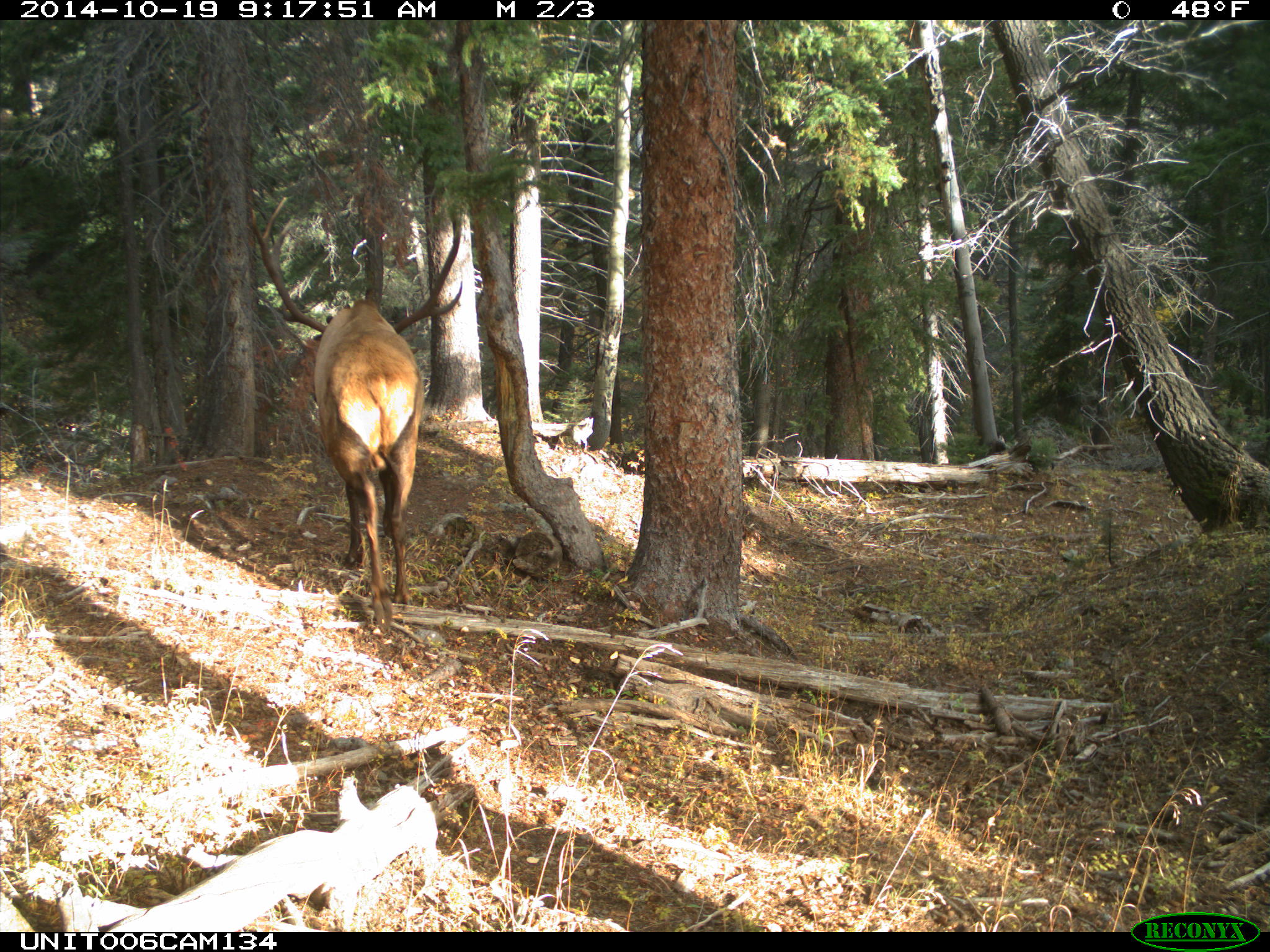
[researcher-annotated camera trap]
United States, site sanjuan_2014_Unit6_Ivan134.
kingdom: Animalia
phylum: Chordata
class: Mammalia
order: Artiodactyla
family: Cervidae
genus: Cervus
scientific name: Cervus elaphus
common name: red deer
Cervus elaphus (red deer).